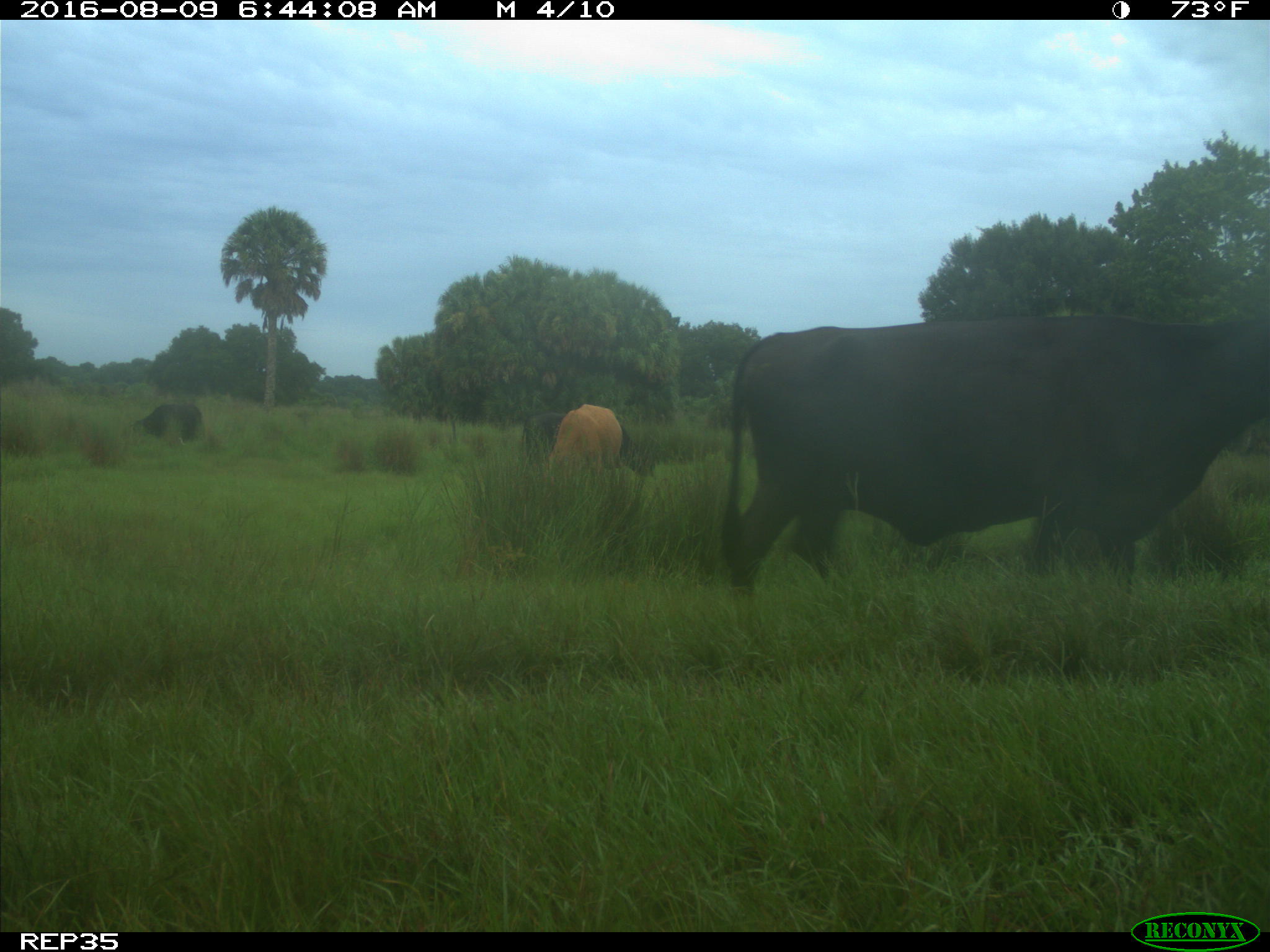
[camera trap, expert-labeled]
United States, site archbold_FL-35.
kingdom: Animalia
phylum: Chordata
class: Mammalia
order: Artiodactyla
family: Bovidae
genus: Bos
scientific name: Bos taurus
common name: domestic cow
Bos taurus (domestic cow).